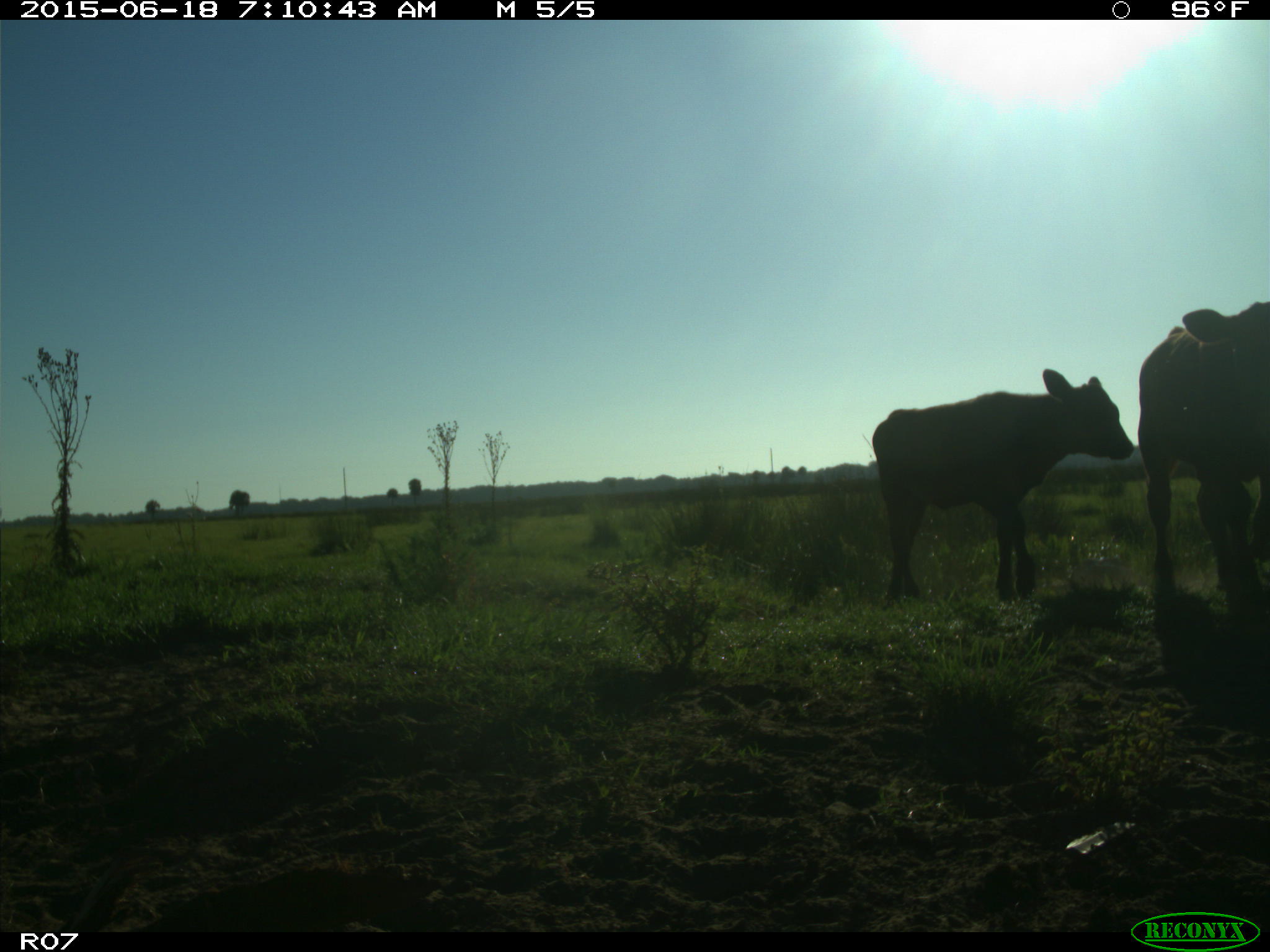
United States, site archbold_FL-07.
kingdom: Animalia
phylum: Chordata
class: Mammalia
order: Artiodactyla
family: Bovidae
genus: Bos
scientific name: Bos taurus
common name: domestic cow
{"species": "Bos taurus (domestic cow)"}